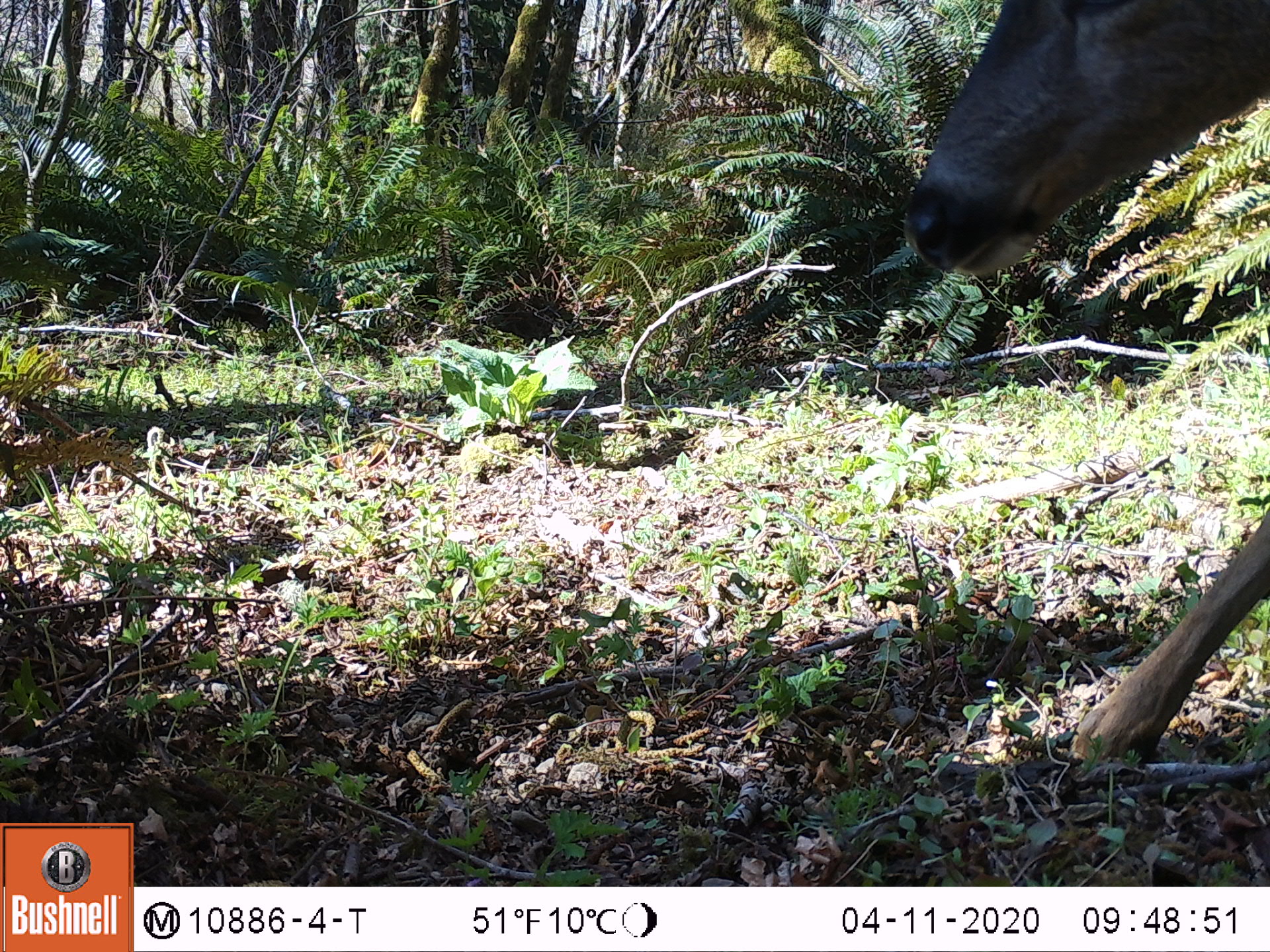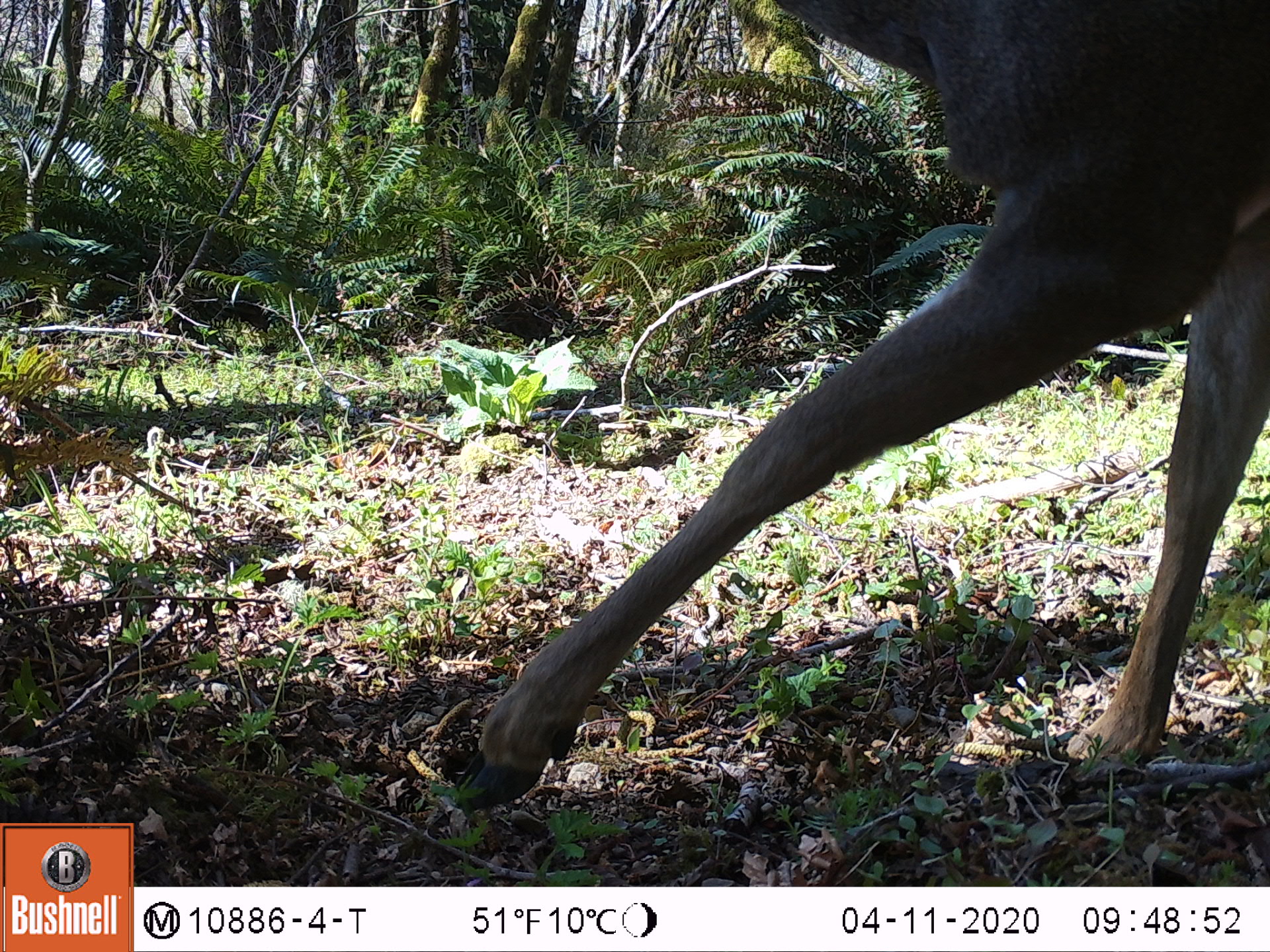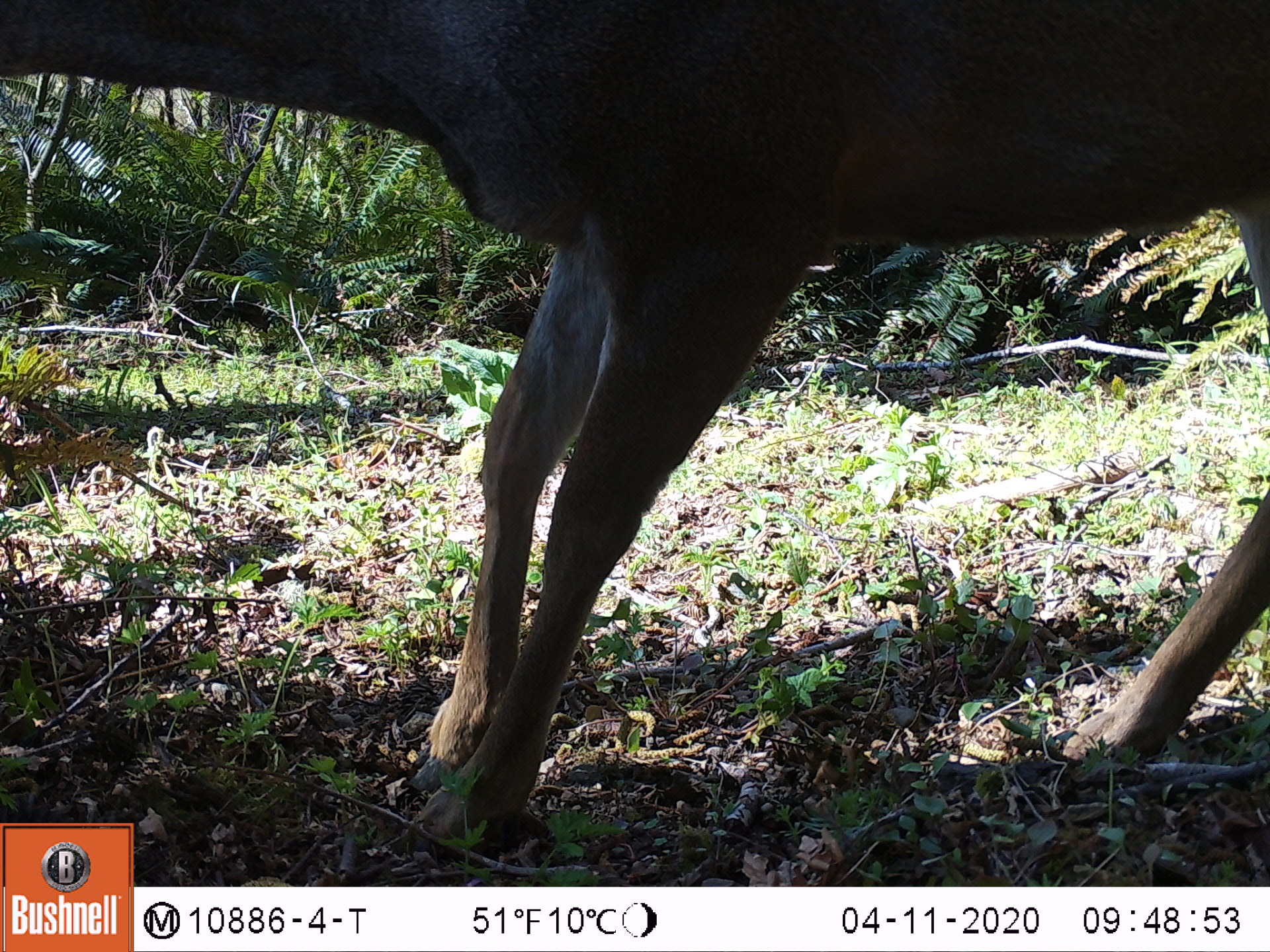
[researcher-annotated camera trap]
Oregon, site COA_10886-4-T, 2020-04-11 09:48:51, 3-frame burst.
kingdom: Animalia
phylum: Chordata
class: Mammalia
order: Artiodactyla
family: Cervidae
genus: Odocoileus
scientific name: Odocoileus hemionus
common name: black-tailed deer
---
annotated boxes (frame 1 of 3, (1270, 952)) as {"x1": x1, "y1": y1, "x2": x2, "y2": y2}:
black-tailed deer: {"x1": 893, "y1": 3, "x2": 1266, "y2": 779}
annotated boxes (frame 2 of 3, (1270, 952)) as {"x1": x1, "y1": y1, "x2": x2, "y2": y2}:
black-tailed deer: {"x1": 446, "y1": 3, "x2": 1266, "y2": 818}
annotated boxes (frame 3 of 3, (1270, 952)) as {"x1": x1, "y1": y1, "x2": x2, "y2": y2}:
black-tailed deer: {"x1": 0, "y1": 0, "x2": 1266, "y2": 816}